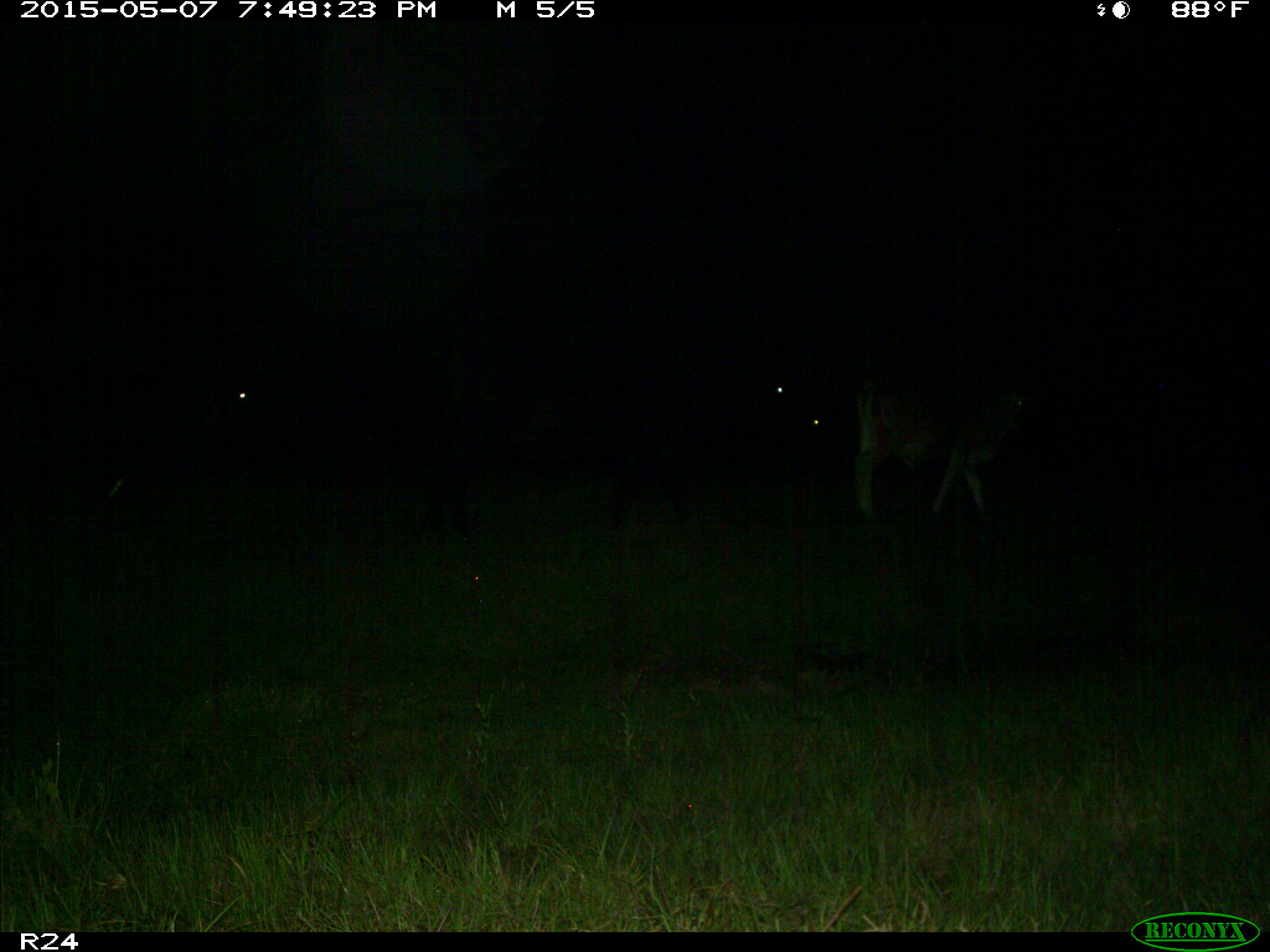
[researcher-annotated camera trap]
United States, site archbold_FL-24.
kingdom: Animalia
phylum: Chordata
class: Mammalia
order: Artiodactyla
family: Bovidae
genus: Bos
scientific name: Bos taurus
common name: domestic cow